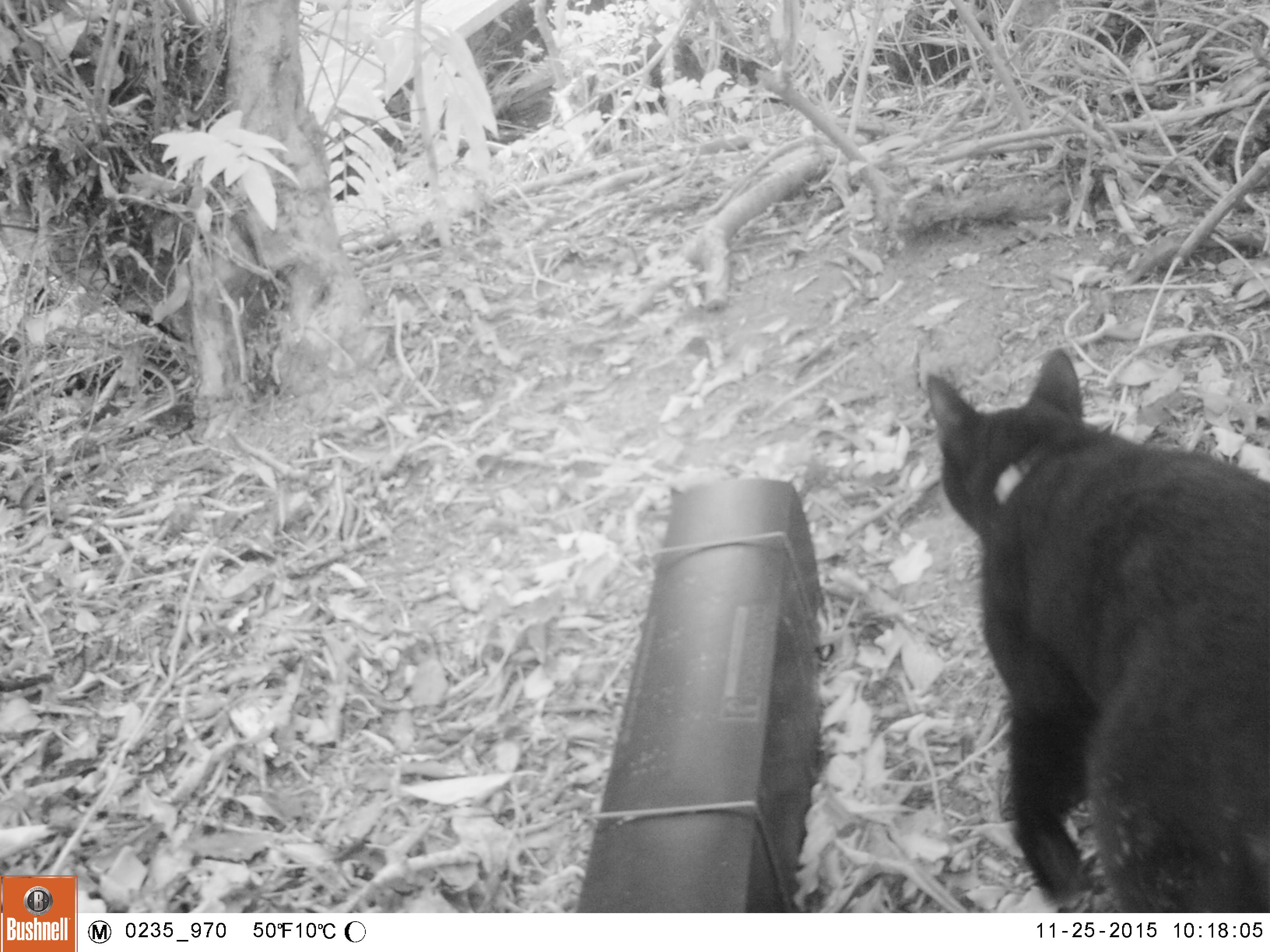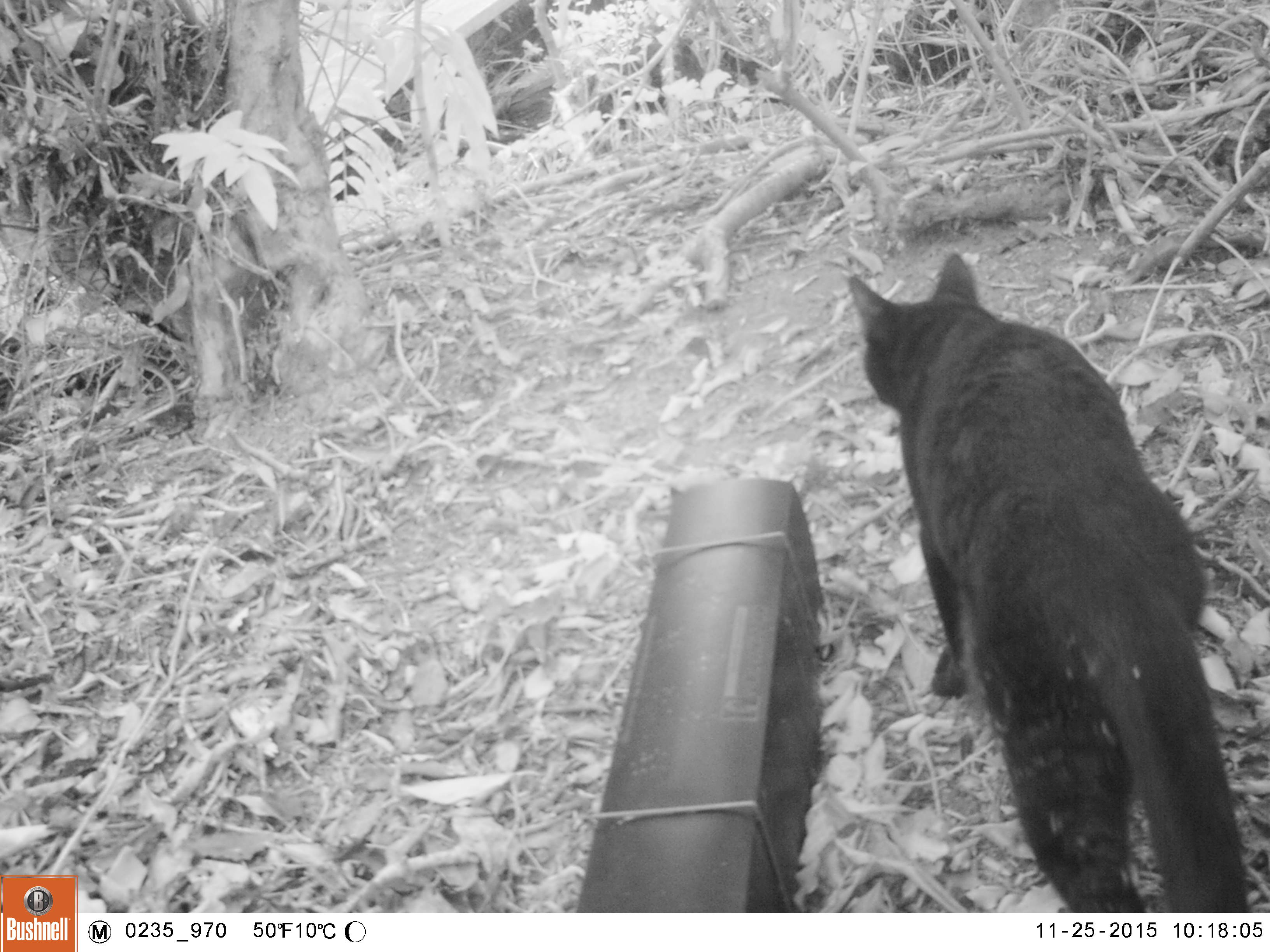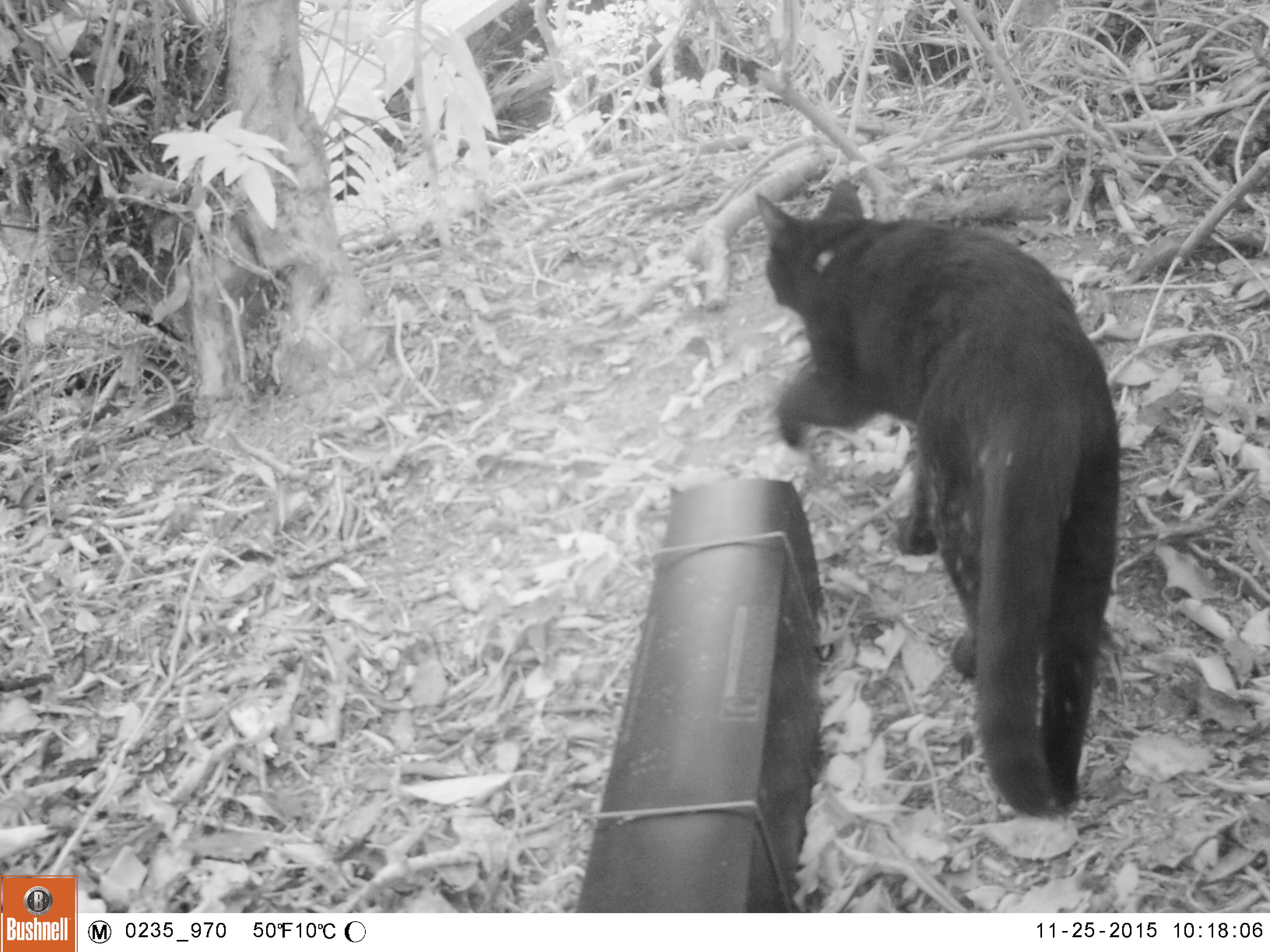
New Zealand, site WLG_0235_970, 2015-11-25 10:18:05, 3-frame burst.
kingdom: Animalia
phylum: Chordata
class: Mammalia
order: Carnivora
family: Felidae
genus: Felis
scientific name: Felis catus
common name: domestic cat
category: cat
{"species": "cat (domestic cat) (Felis catus)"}